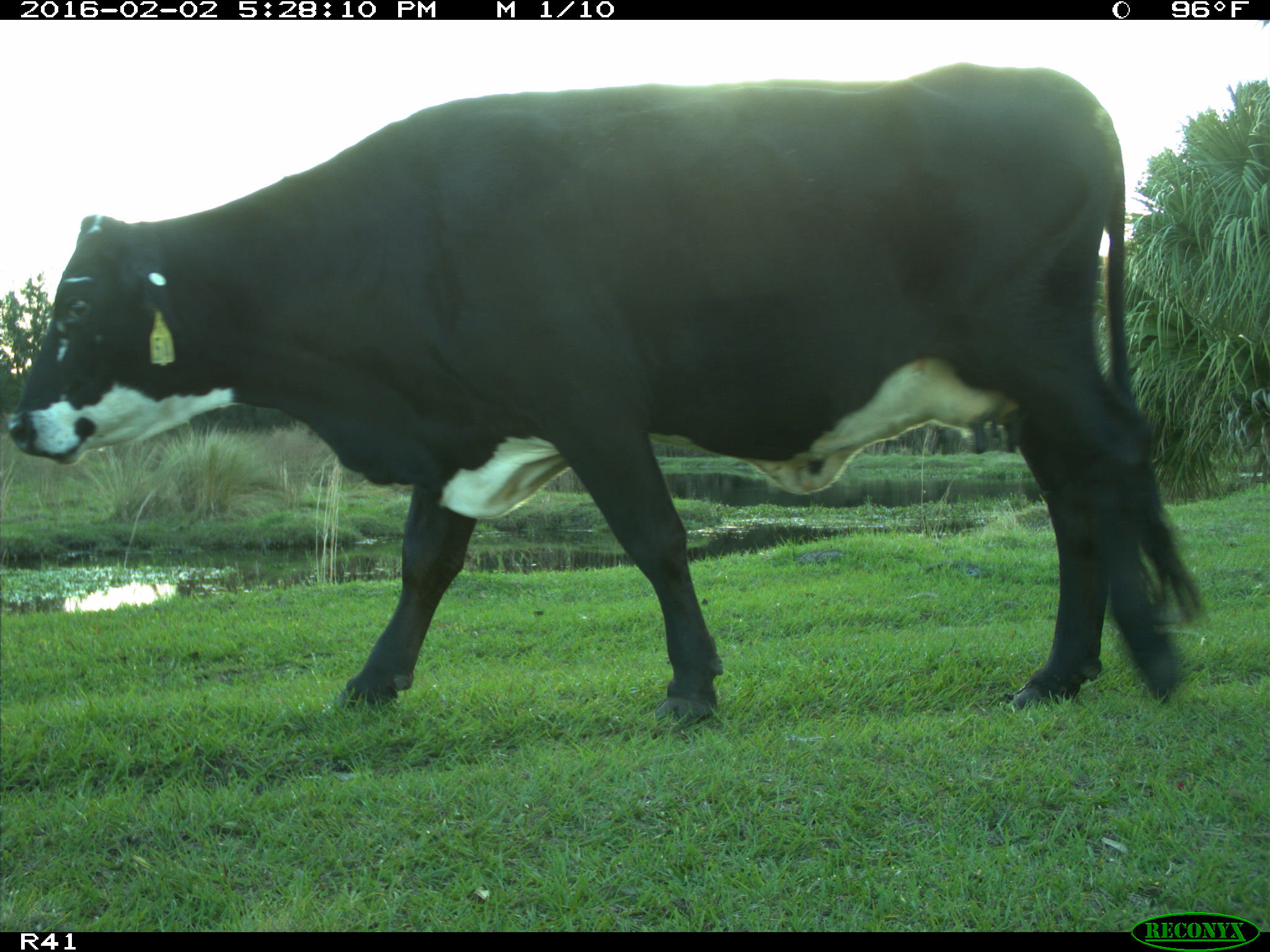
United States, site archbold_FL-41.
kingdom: Animalia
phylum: Chordata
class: Mammalia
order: Artiodactyla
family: Bovidae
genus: Bos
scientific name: Bos taurus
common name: domestic cow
Bos taurus (domestic cow).